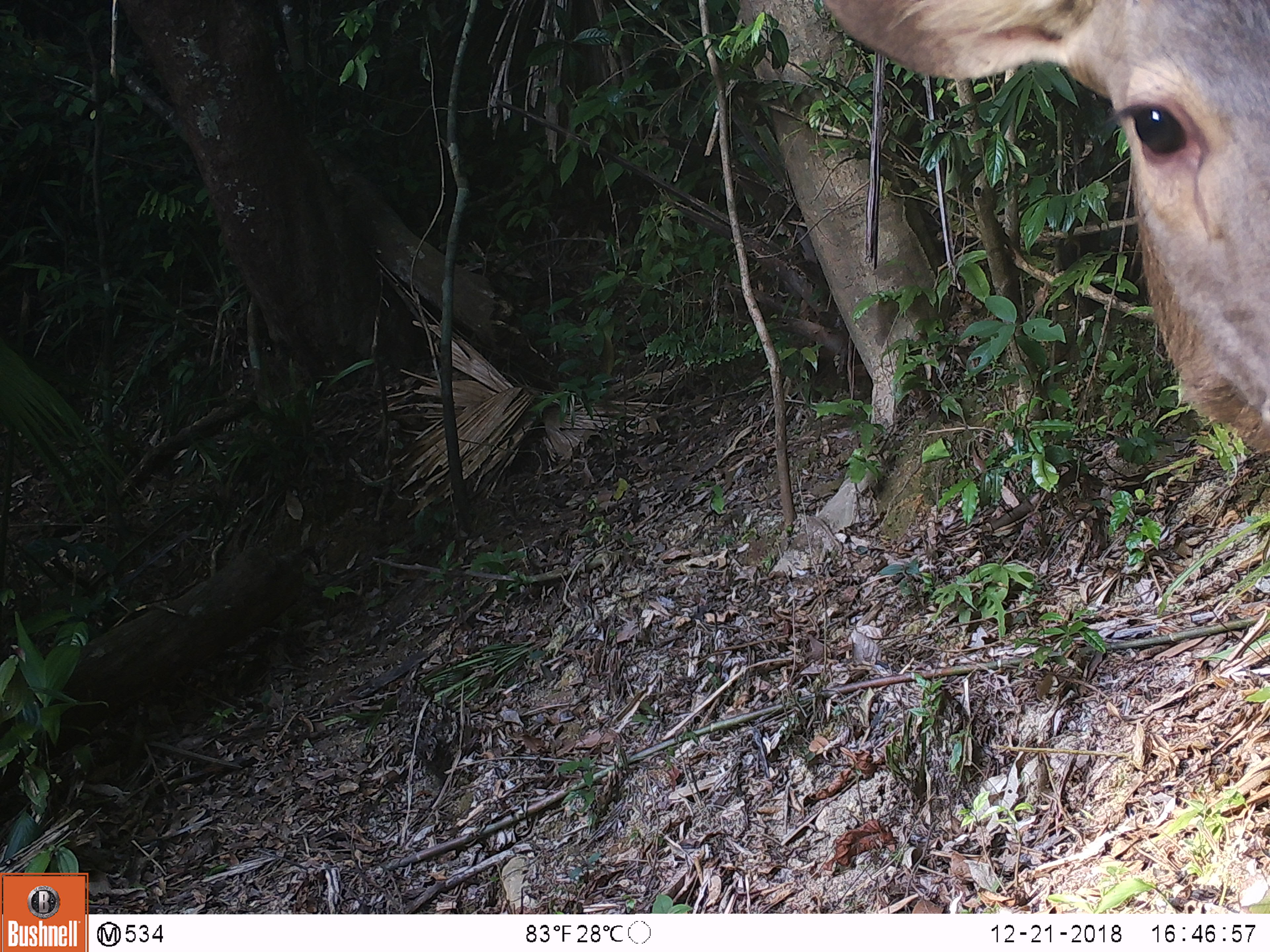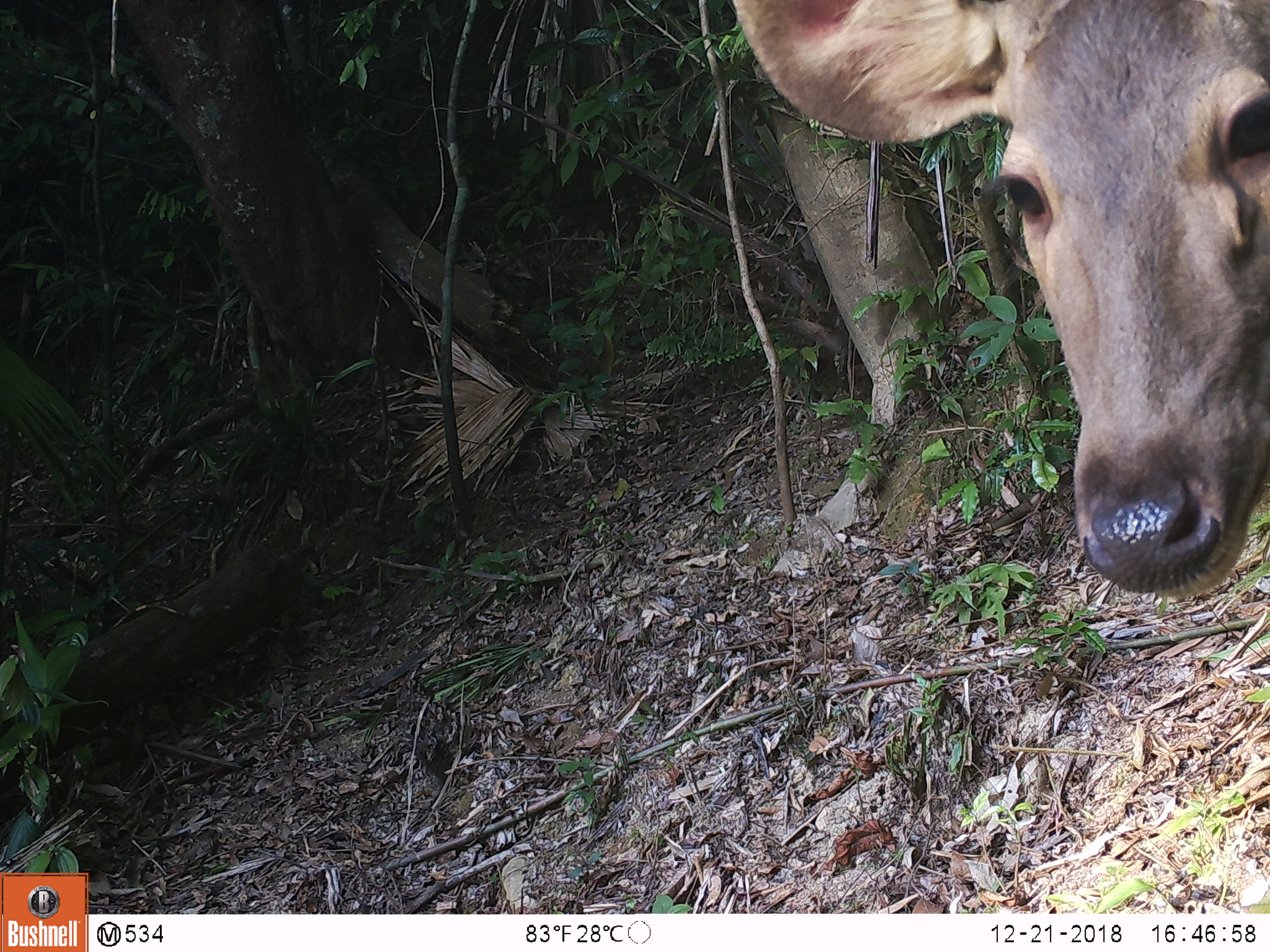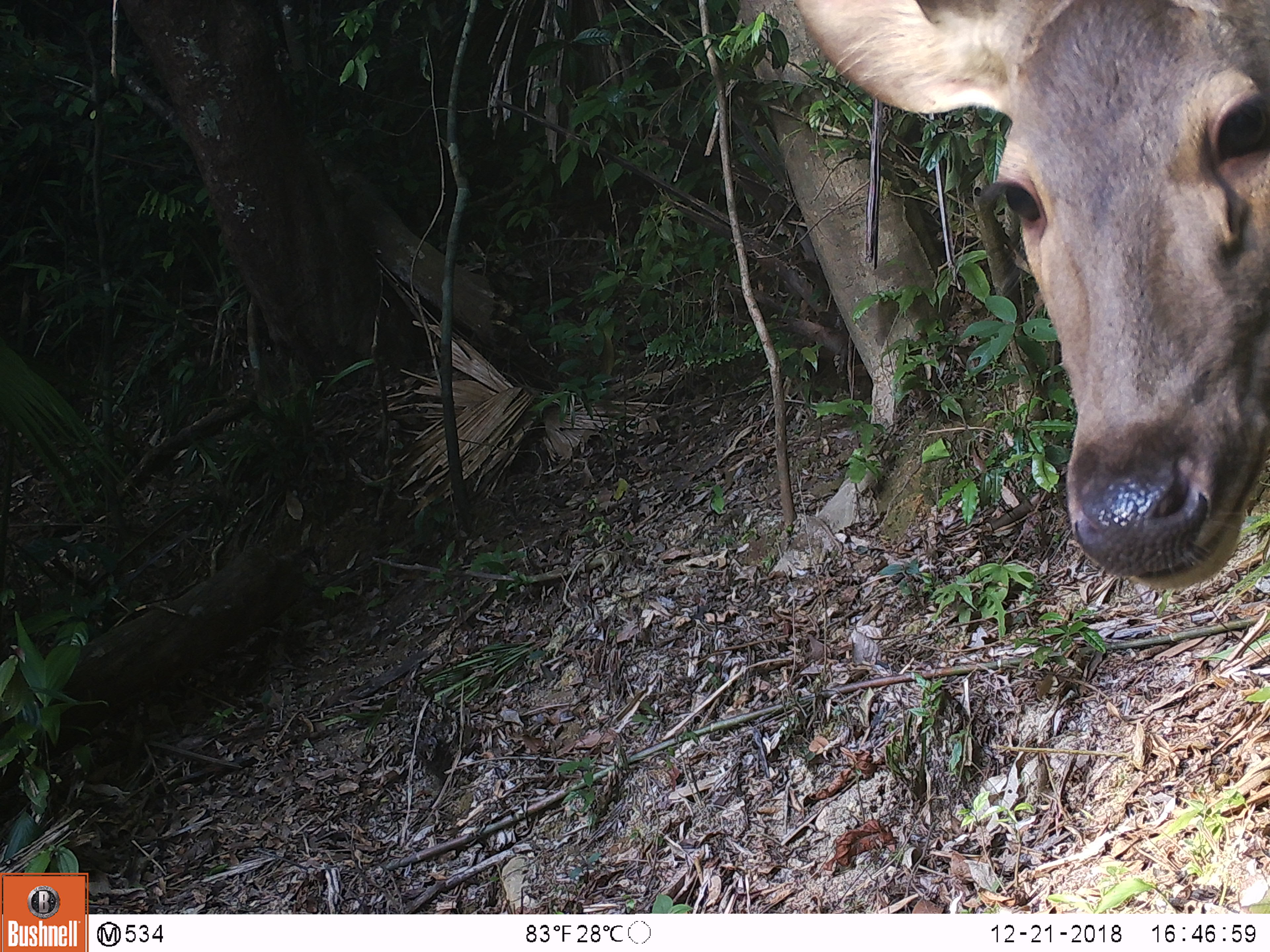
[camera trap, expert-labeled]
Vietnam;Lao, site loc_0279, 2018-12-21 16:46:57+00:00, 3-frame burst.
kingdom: Animalia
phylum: Chordata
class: Mammalia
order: Artiodactyla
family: Cervidae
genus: Rusa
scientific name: Rusa unicolor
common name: sambar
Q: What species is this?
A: Sambar (Rusa unicolor).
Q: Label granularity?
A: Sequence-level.